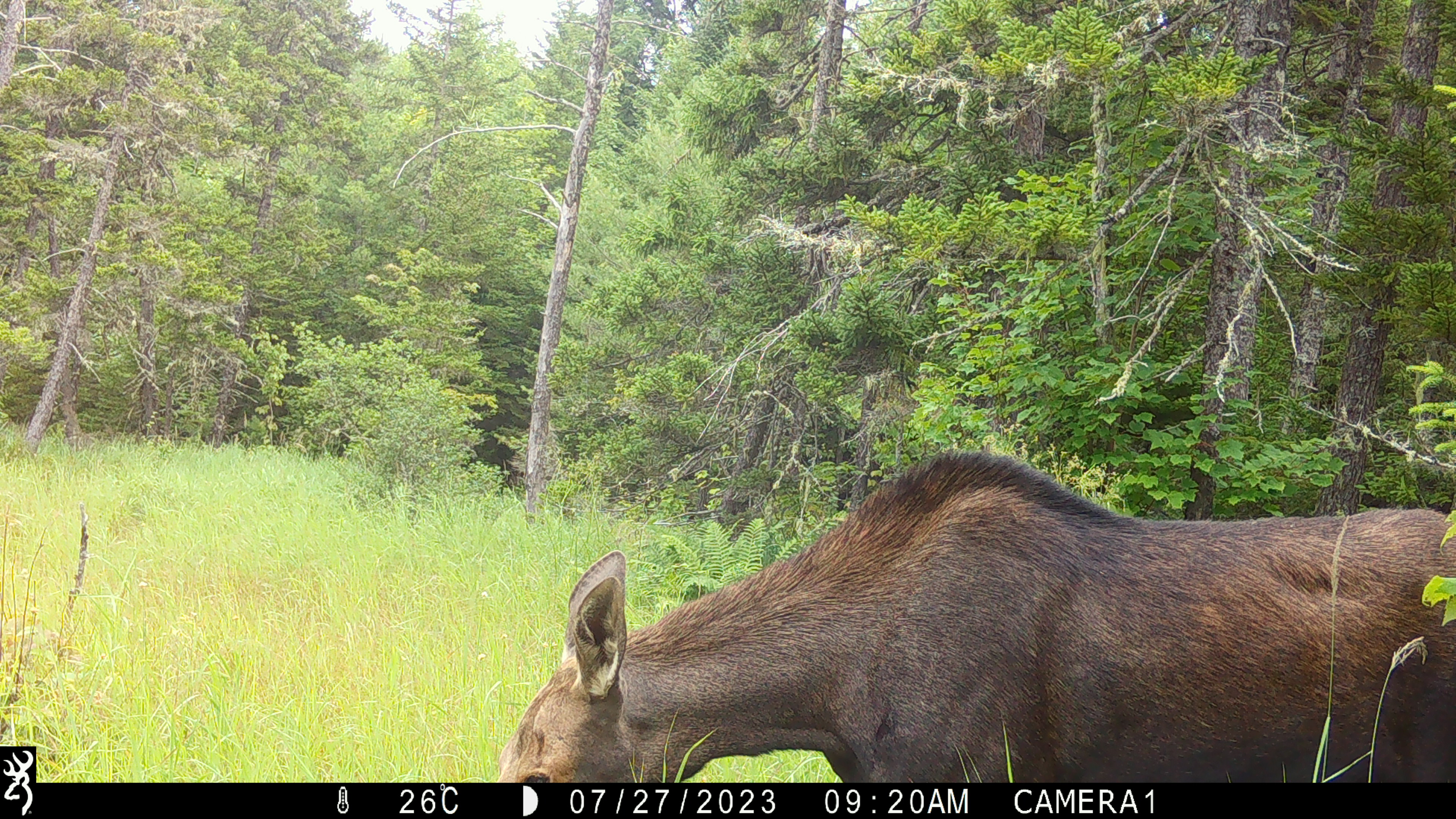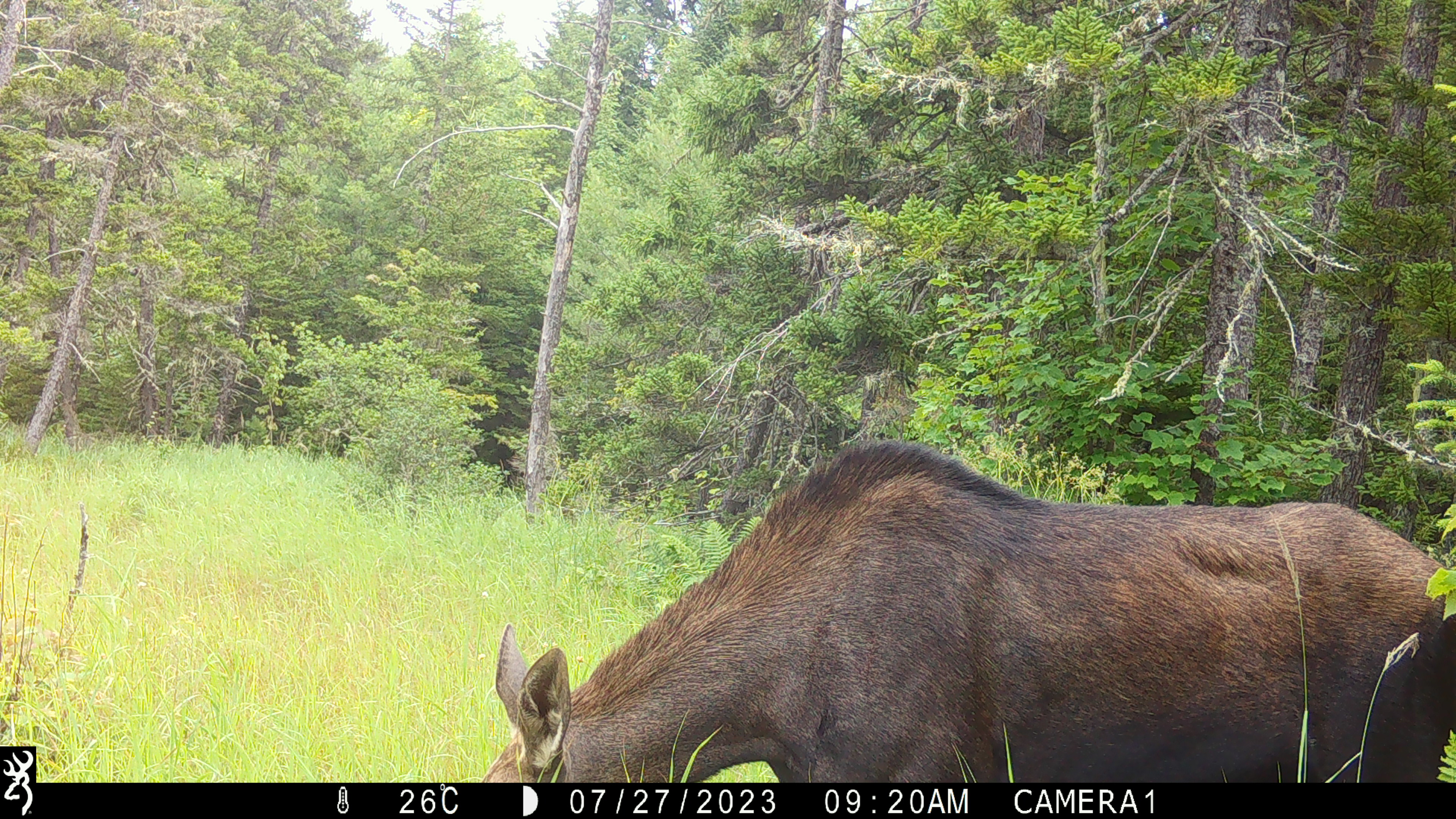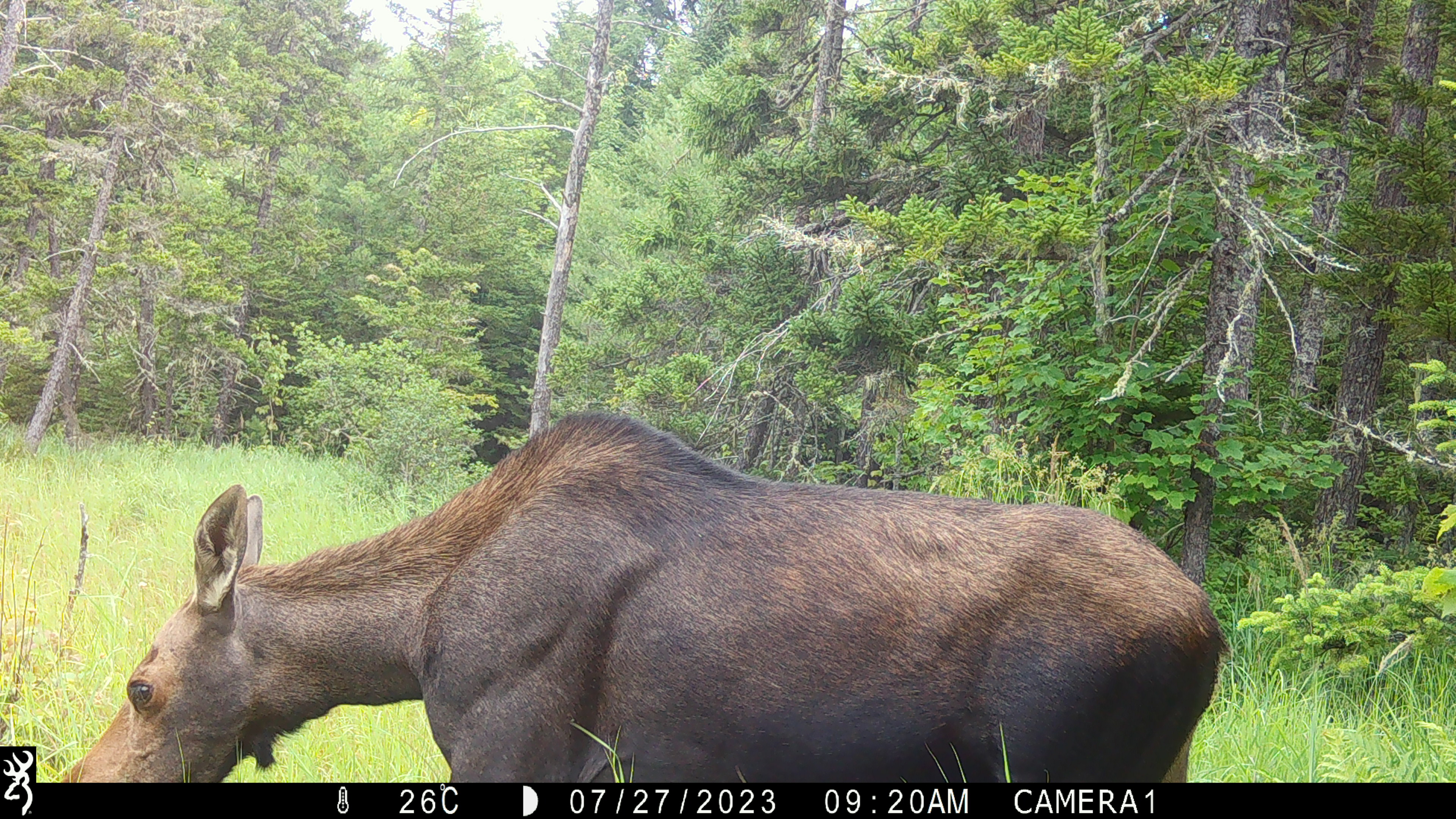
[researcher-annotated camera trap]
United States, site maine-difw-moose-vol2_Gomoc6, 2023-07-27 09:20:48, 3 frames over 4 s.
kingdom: Animalia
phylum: Chordata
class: Mammalia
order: Artiodactyla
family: Cervidae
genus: Alces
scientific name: Alces alces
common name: moose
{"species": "moose (Alces alces)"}